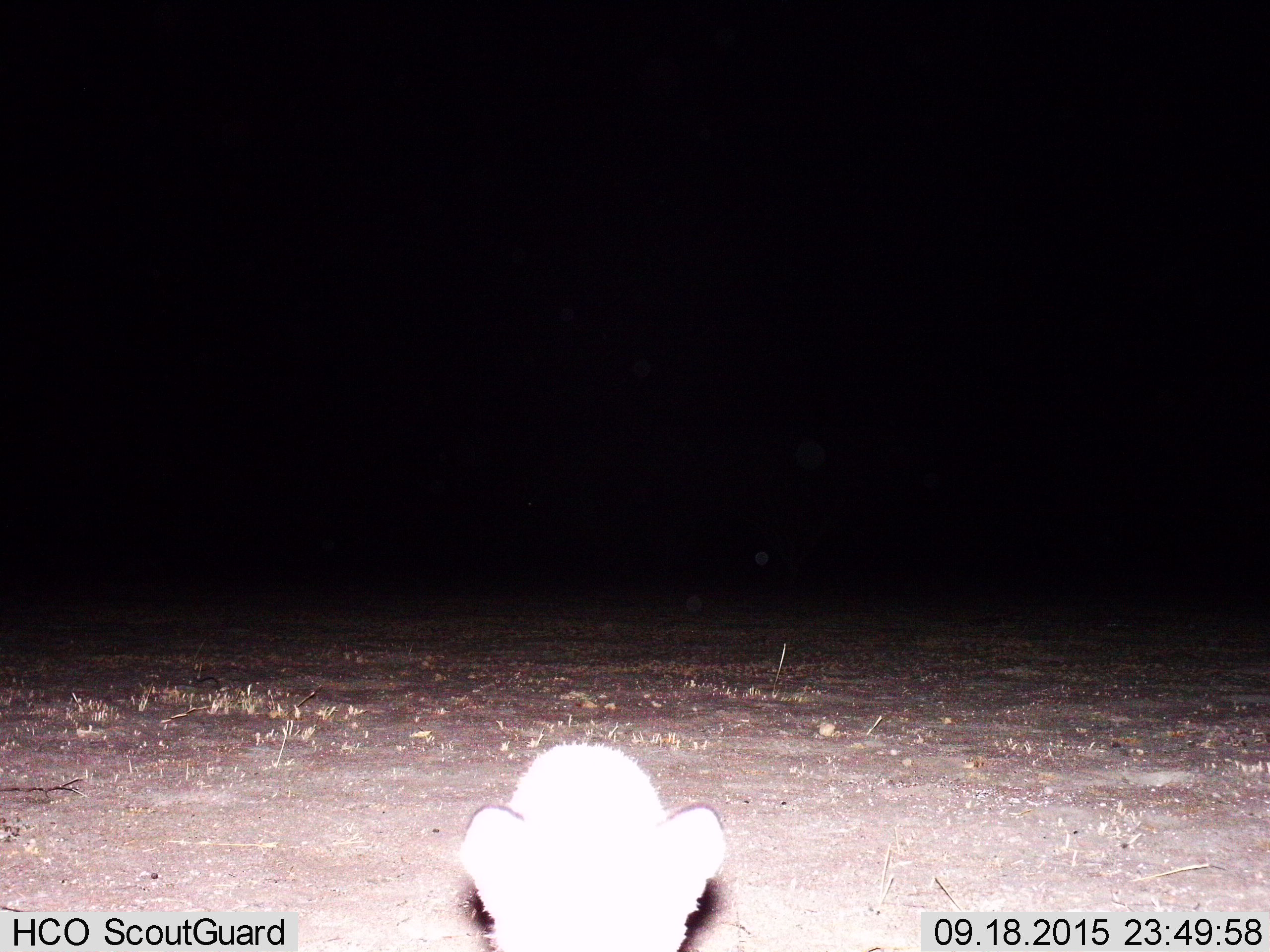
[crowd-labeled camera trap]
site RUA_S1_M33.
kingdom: Animalia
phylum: Chordata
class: Mammalia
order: Carnivora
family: Canidae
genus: Otocyon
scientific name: Otocyon megalotis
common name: bat-eared fox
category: foxbateared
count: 1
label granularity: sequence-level